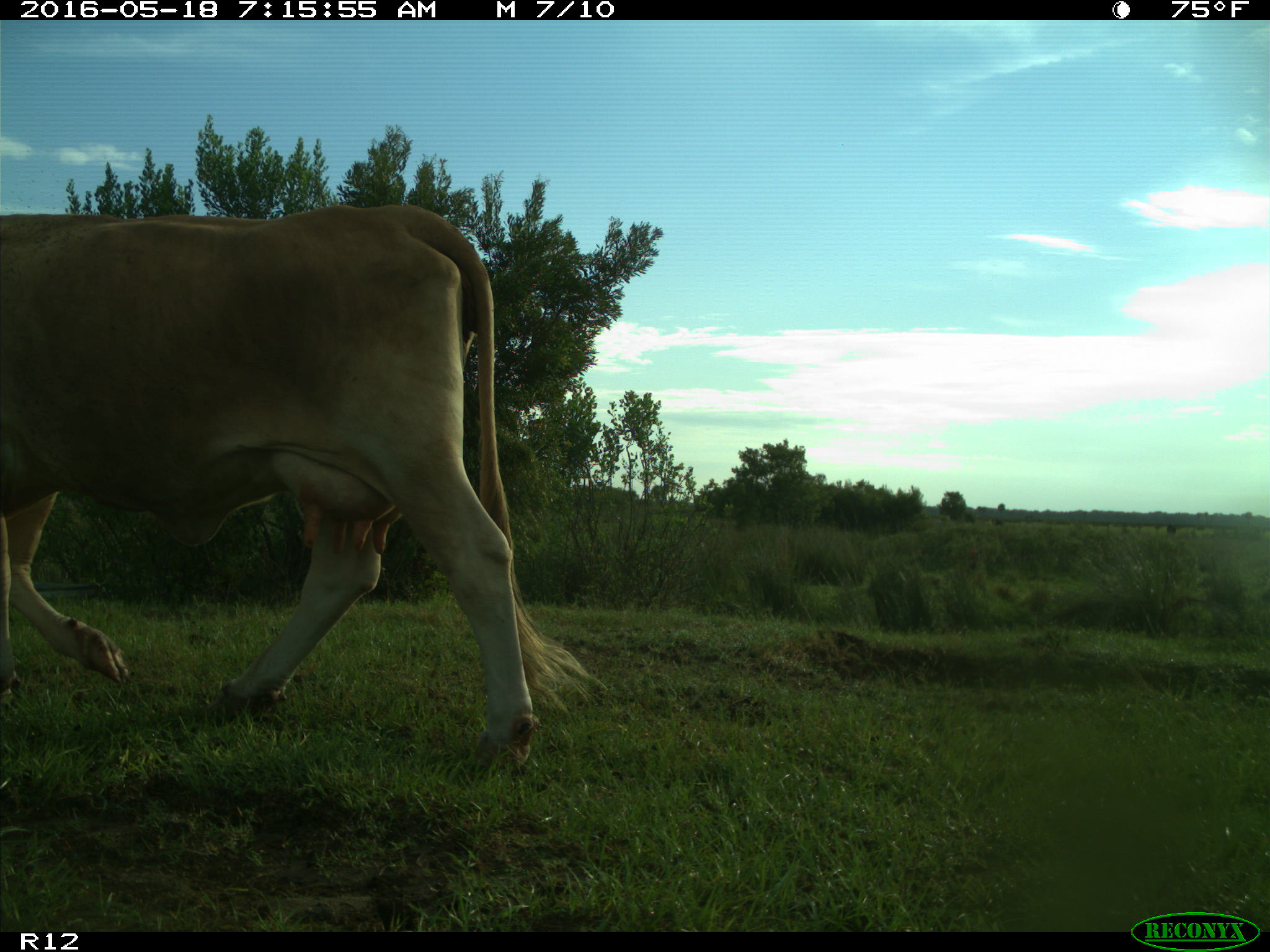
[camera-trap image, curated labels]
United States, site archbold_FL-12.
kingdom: Animalia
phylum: Chordata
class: Mammalia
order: Artiodactyla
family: Bovidae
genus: Bos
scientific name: Bos taurus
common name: domestic cow